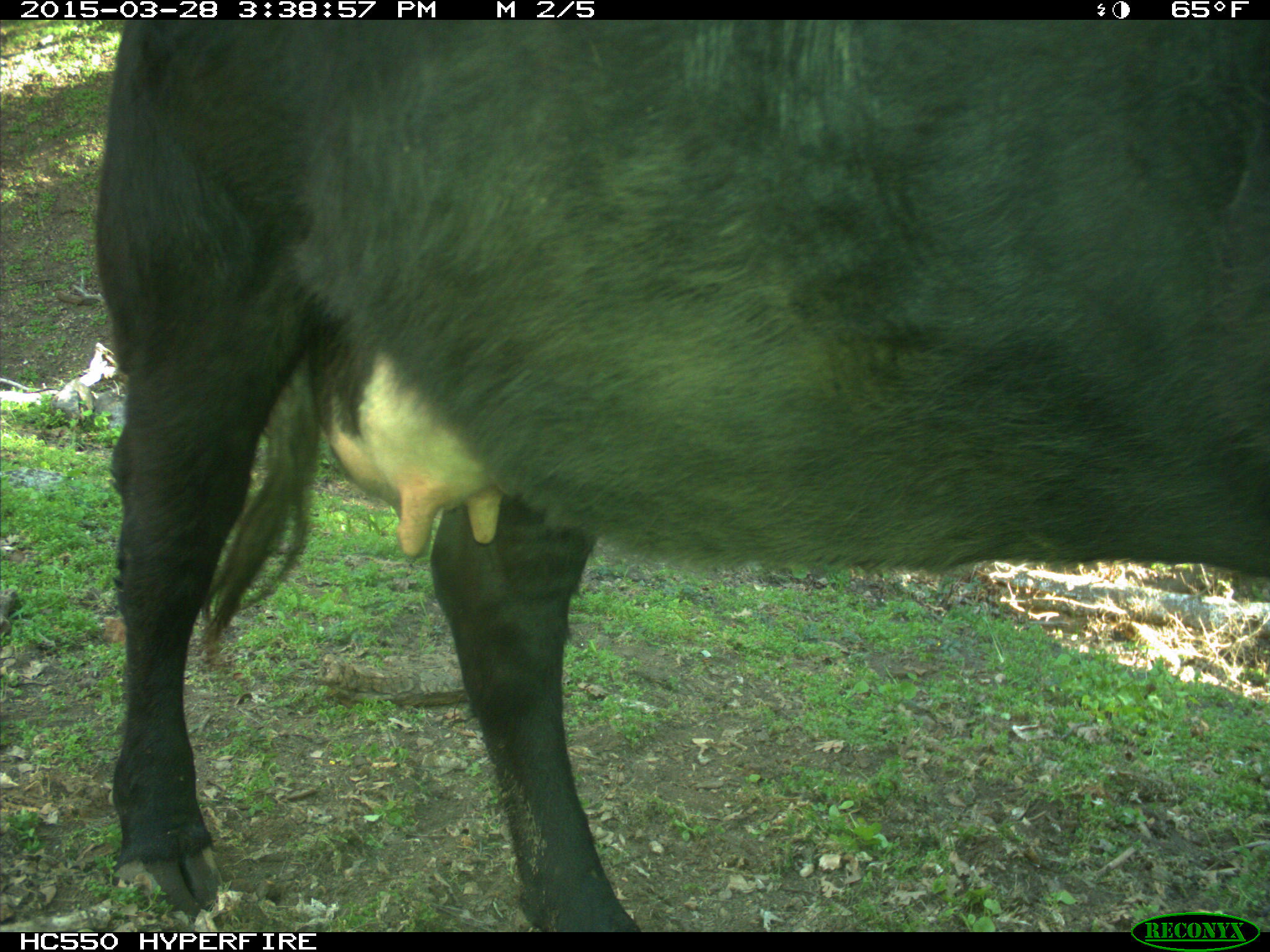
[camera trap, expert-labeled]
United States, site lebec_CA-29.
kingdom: Animalia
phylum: Chordata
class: Mammalia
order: Artiodactyla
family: Bovidae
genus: Bos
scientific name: Bos taurus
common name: domestic cow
Bos taurus (domestic cow).